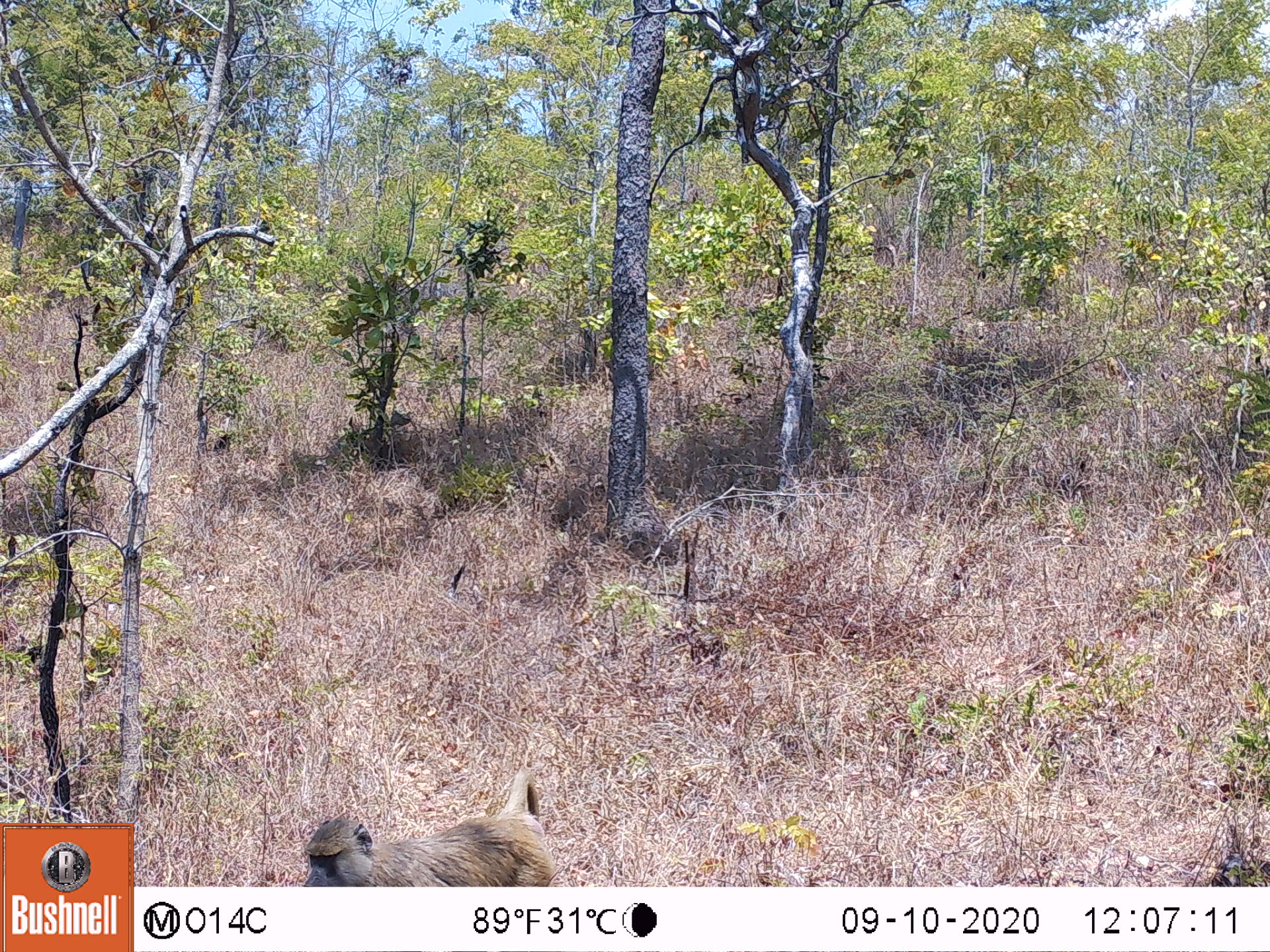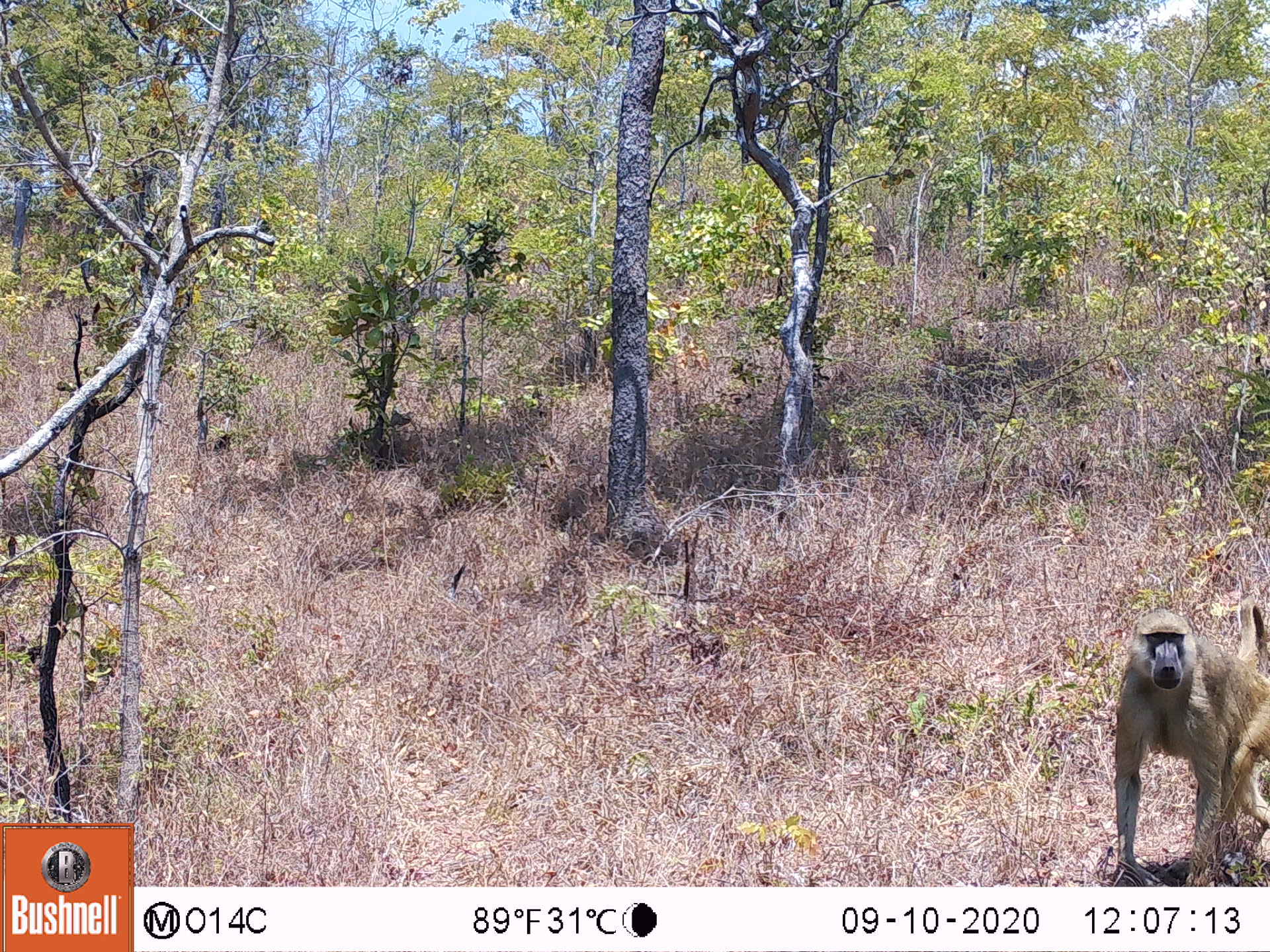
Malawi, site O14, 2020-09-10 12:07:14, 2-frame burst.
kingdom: Animalia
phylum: Chordata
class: Mammalia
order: Primates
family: Cercopithecidae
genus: Papio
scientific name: Papio cynocephalus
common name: yellow baboon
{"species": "yellow baboon (Papio cynocephalus)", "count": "1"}